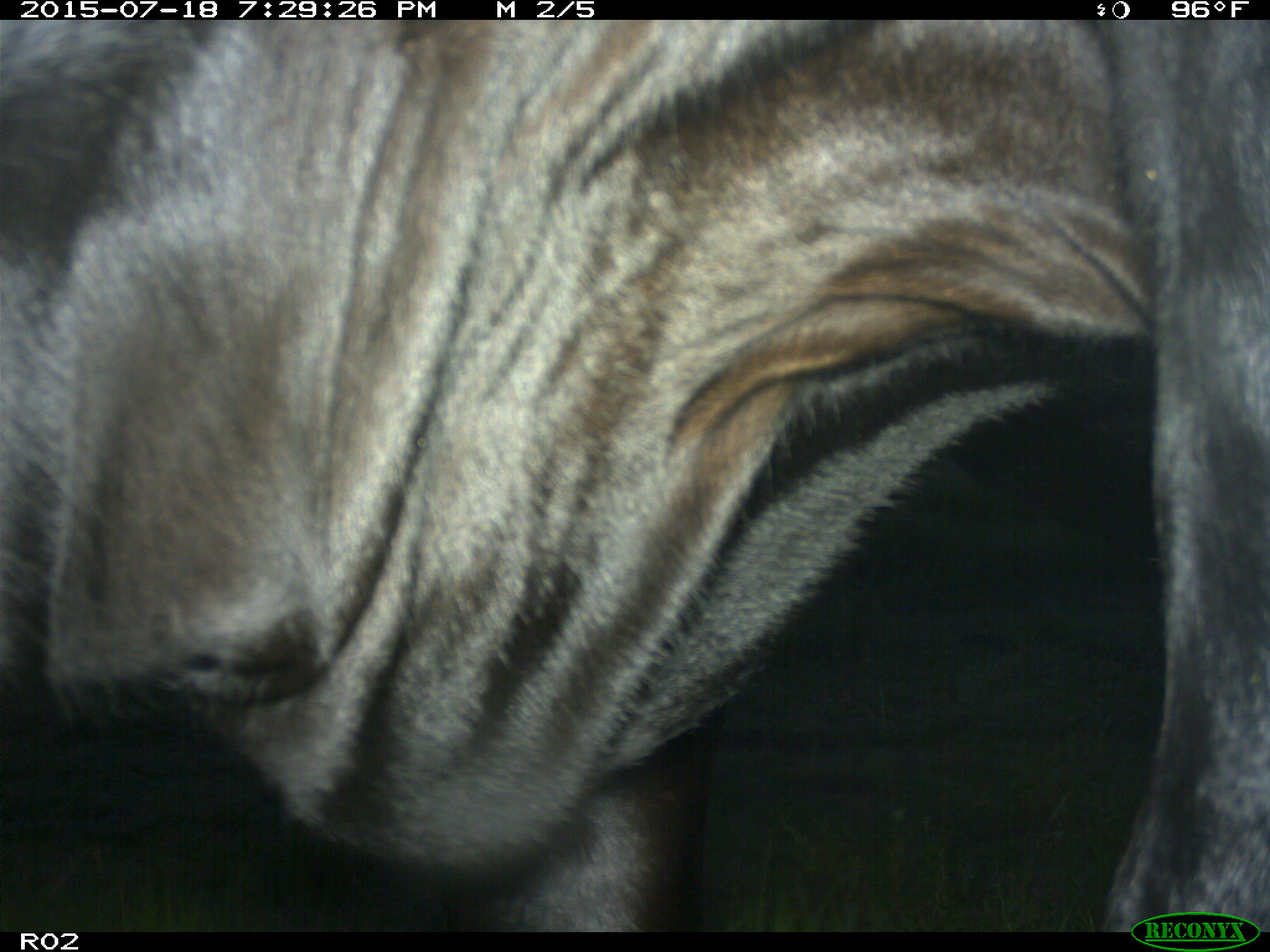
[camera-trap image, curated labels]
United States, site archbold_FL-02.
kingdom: Animalia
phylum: Chordata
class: Mammalia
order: Artiodactyla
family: Bovidae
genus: Bos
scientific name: Bos taurus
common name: domestic cow